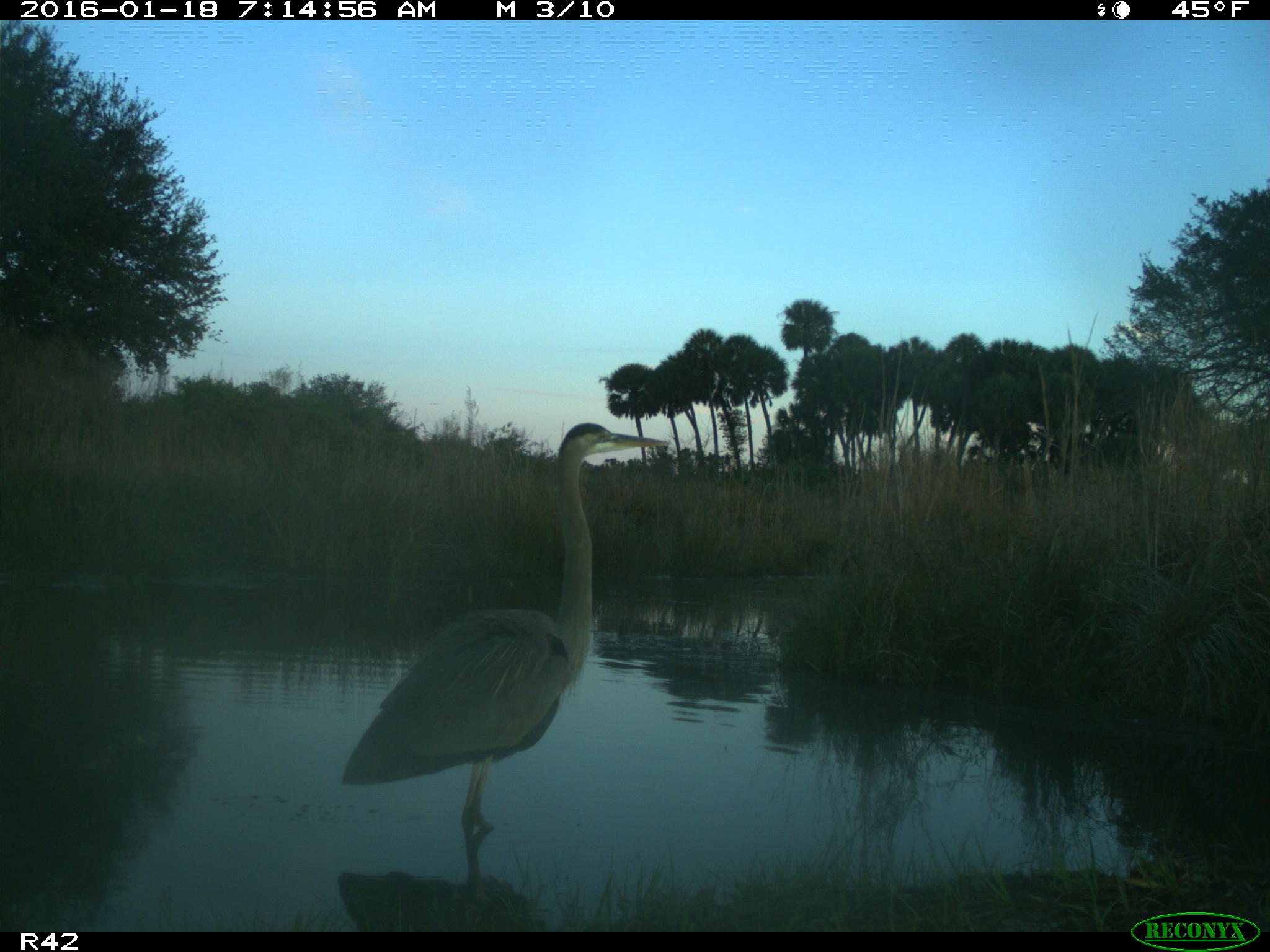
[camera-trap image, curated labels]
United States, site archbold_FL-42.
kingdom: Animalia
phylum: Chordata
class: Aves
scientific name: Aves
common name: birds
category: unidentified bird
Unidentified bird (birds) (Aves).